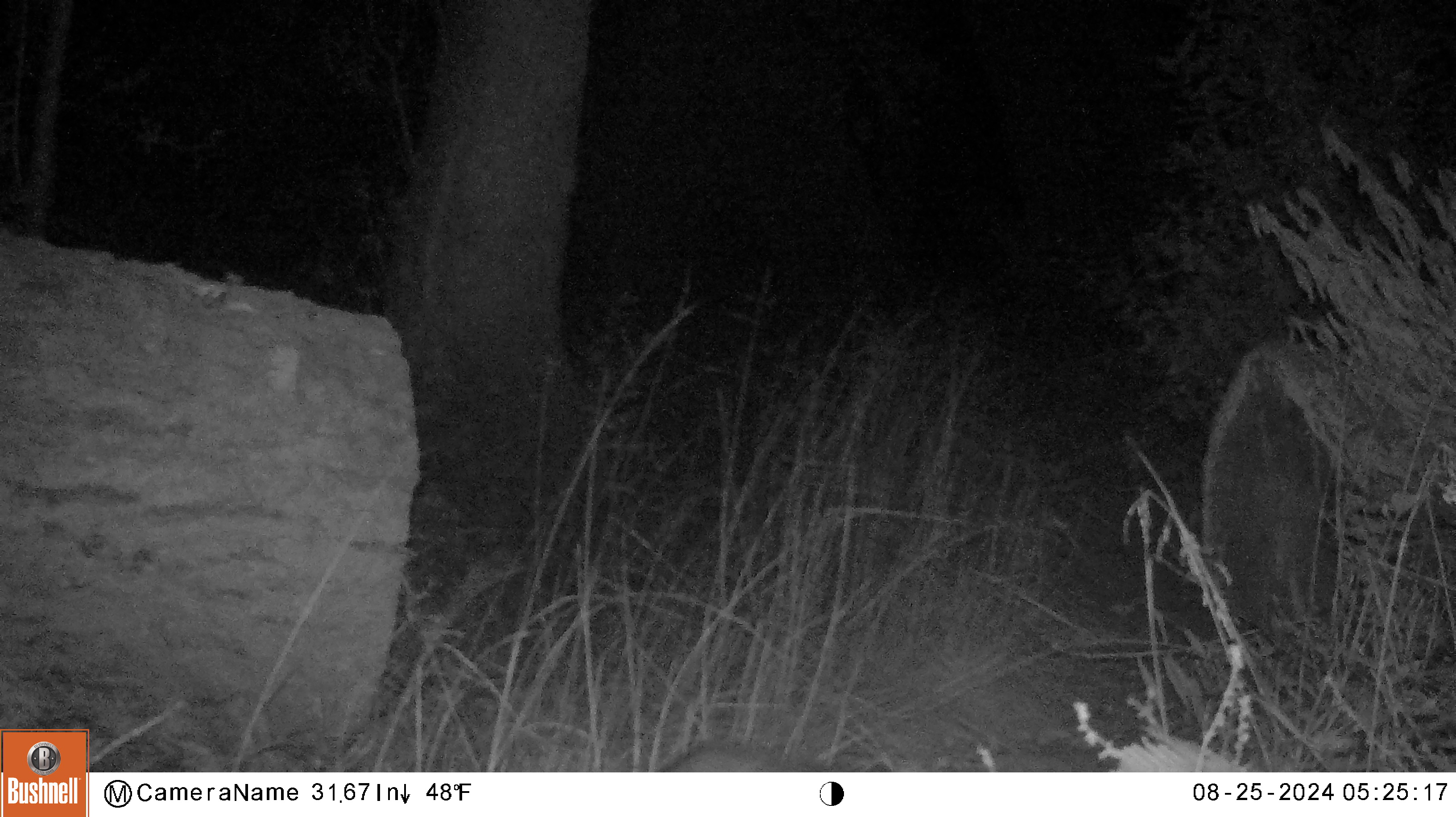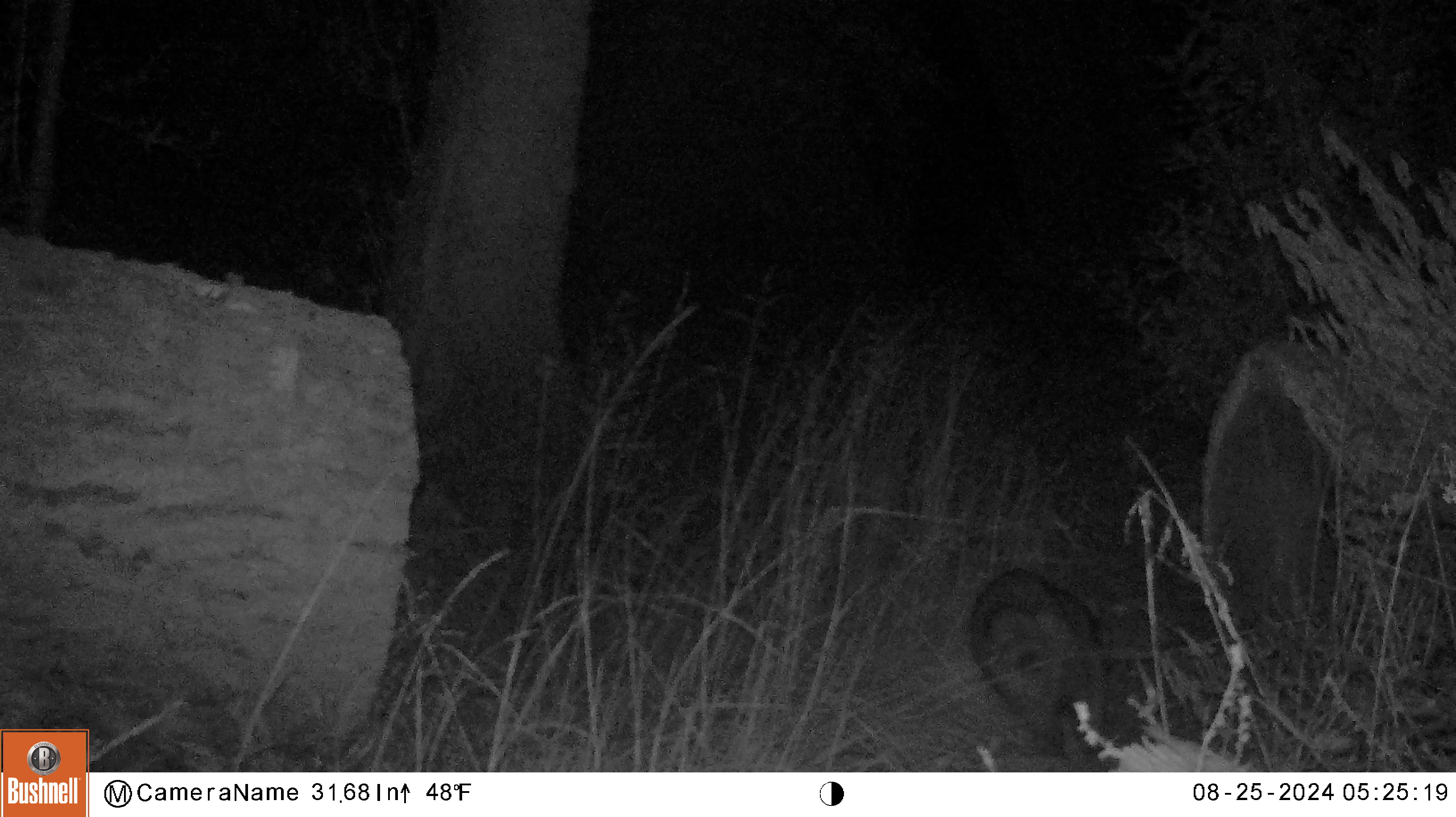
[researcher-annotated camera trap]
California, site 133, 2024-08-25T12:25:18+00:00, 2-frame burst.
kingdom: Animalia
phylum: Chordata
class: Mammalia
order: Carnivora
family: Procyonidae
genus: Procyon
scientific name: Procyon lotor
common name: raccoon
Raccoon (Procyon lotor).